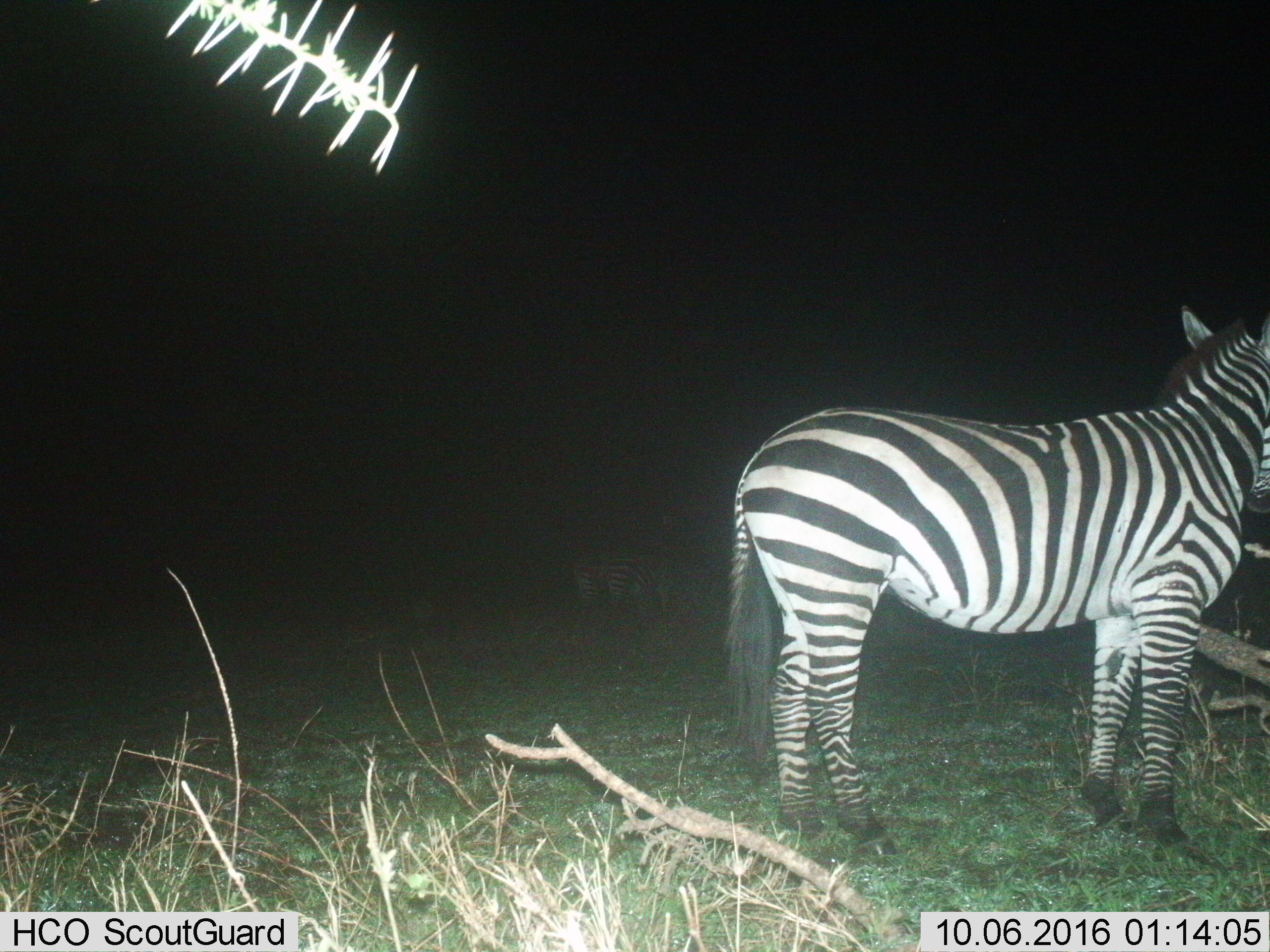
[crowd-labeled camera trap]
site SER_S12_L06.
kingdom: Animalia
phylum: Chordata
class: Mammalia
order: Perissodactyla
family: Equidae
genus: Equus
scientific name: Equus quagga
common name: plains zebra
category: zebraplains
Zebraplains (plains zebra) (Equus quagga), count 2. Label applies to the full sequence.